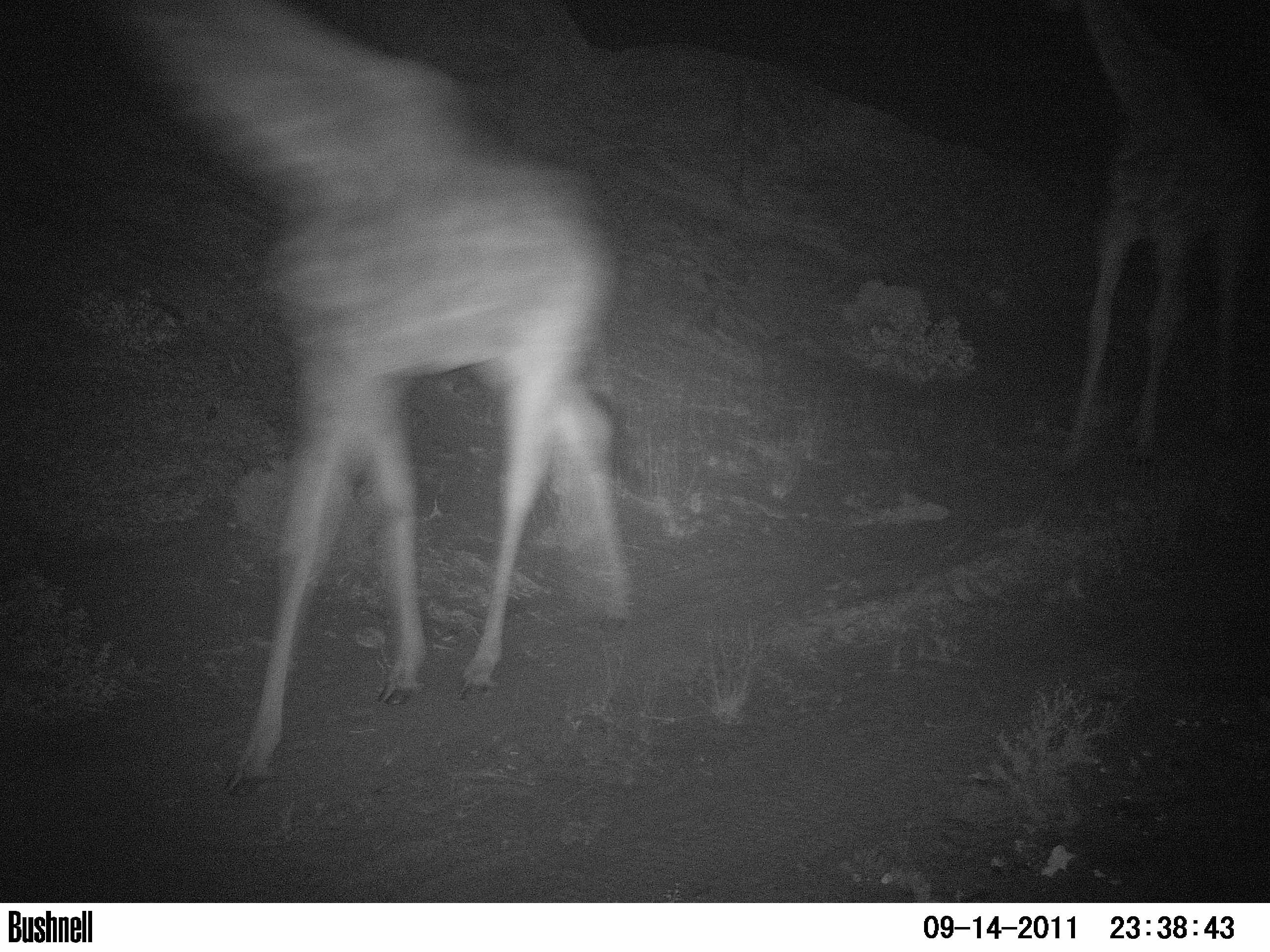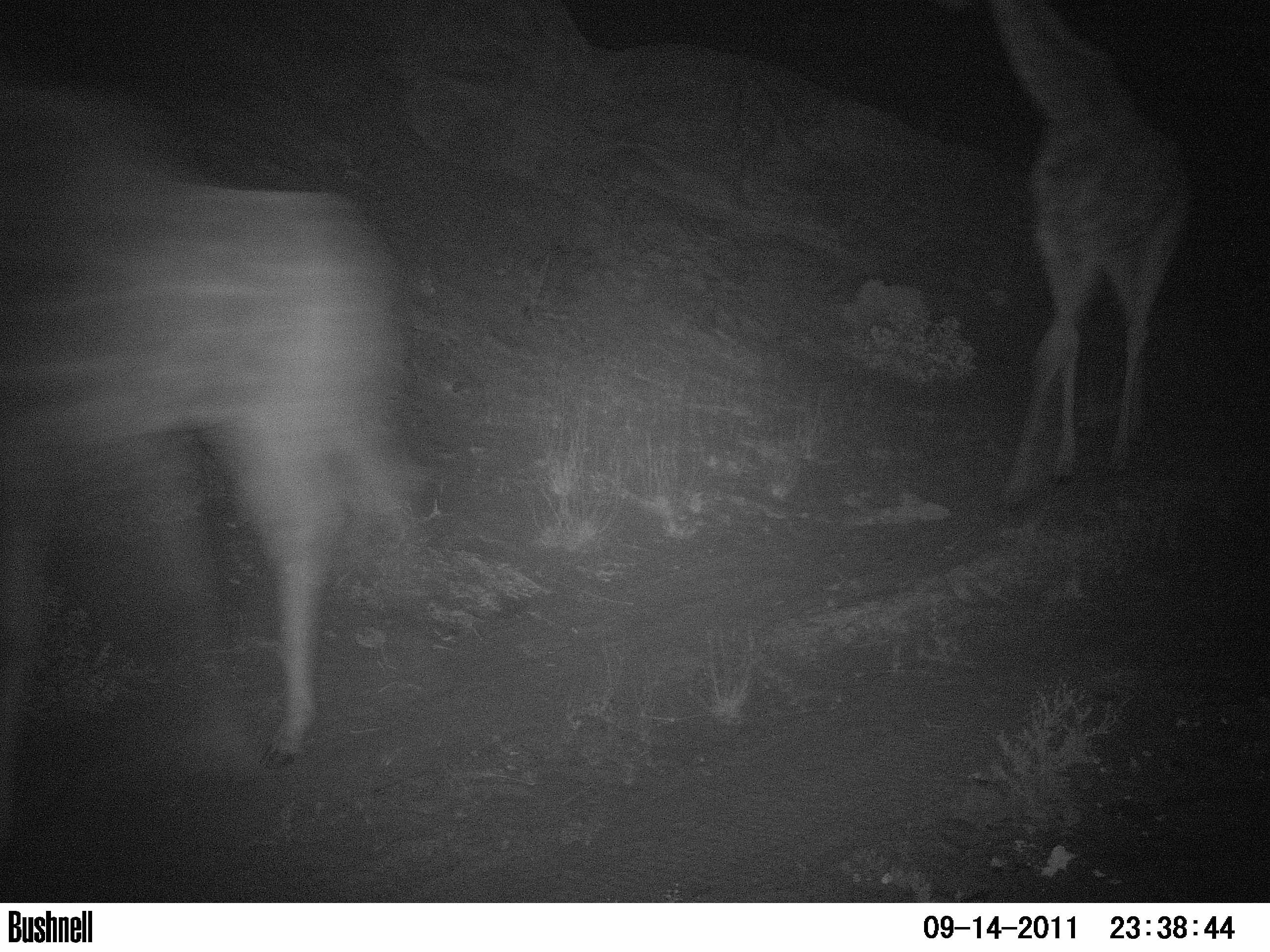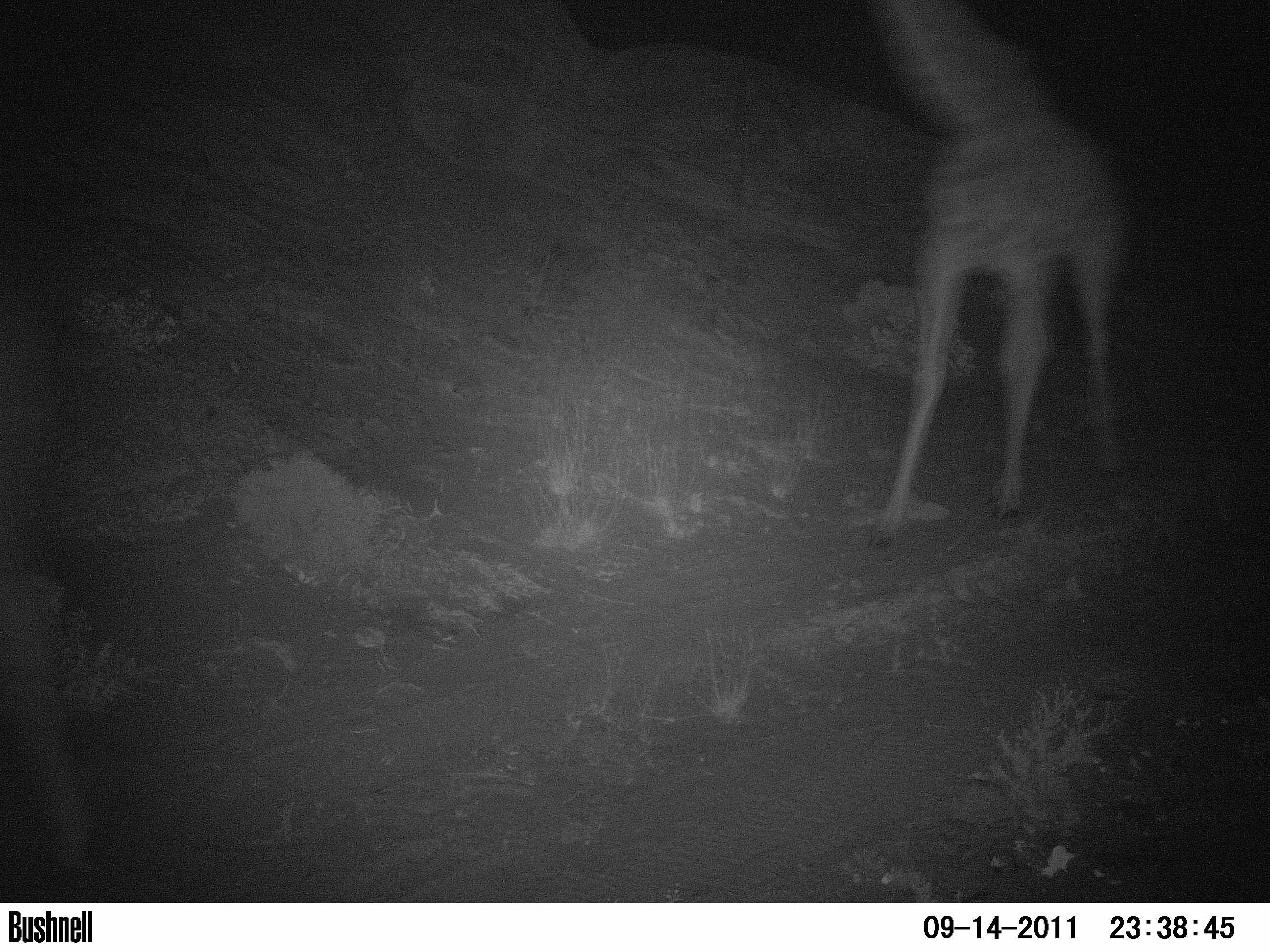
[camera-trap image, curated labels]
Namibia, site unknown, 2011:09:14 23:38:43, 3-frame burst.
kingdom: Animalia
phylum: Chordata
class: Mammalia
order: Artiodactyla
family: Giraffidae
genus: Giraffa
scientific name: Giraffa camelopardalis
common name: giraffe